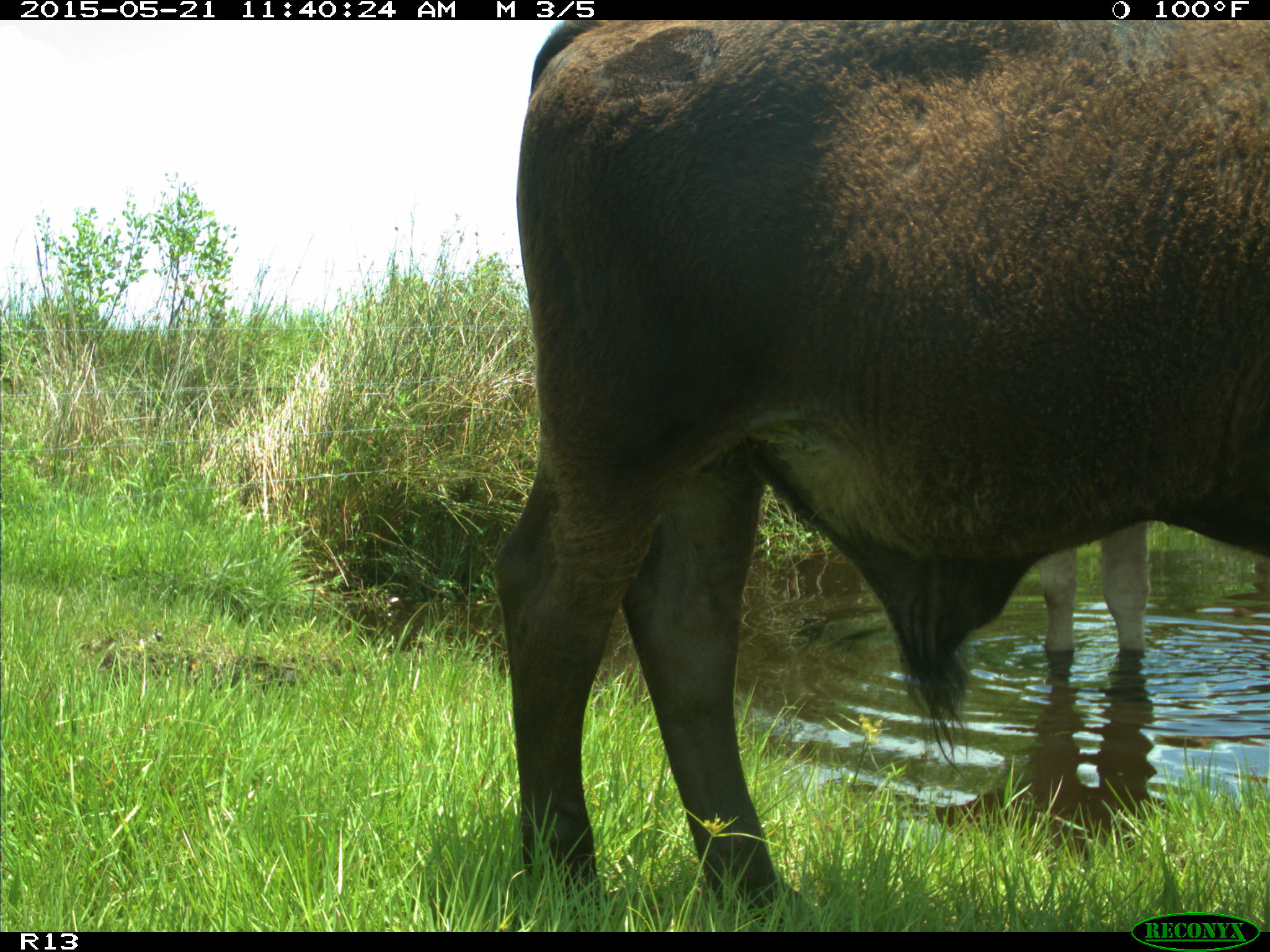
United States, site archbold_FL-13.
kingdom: Animalia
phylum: Chordata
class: Mammalia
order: Artiodactyla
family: Bovidae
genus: Bos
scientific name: Bos taurus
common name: domestic cow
Bos taurus (domestic cow).